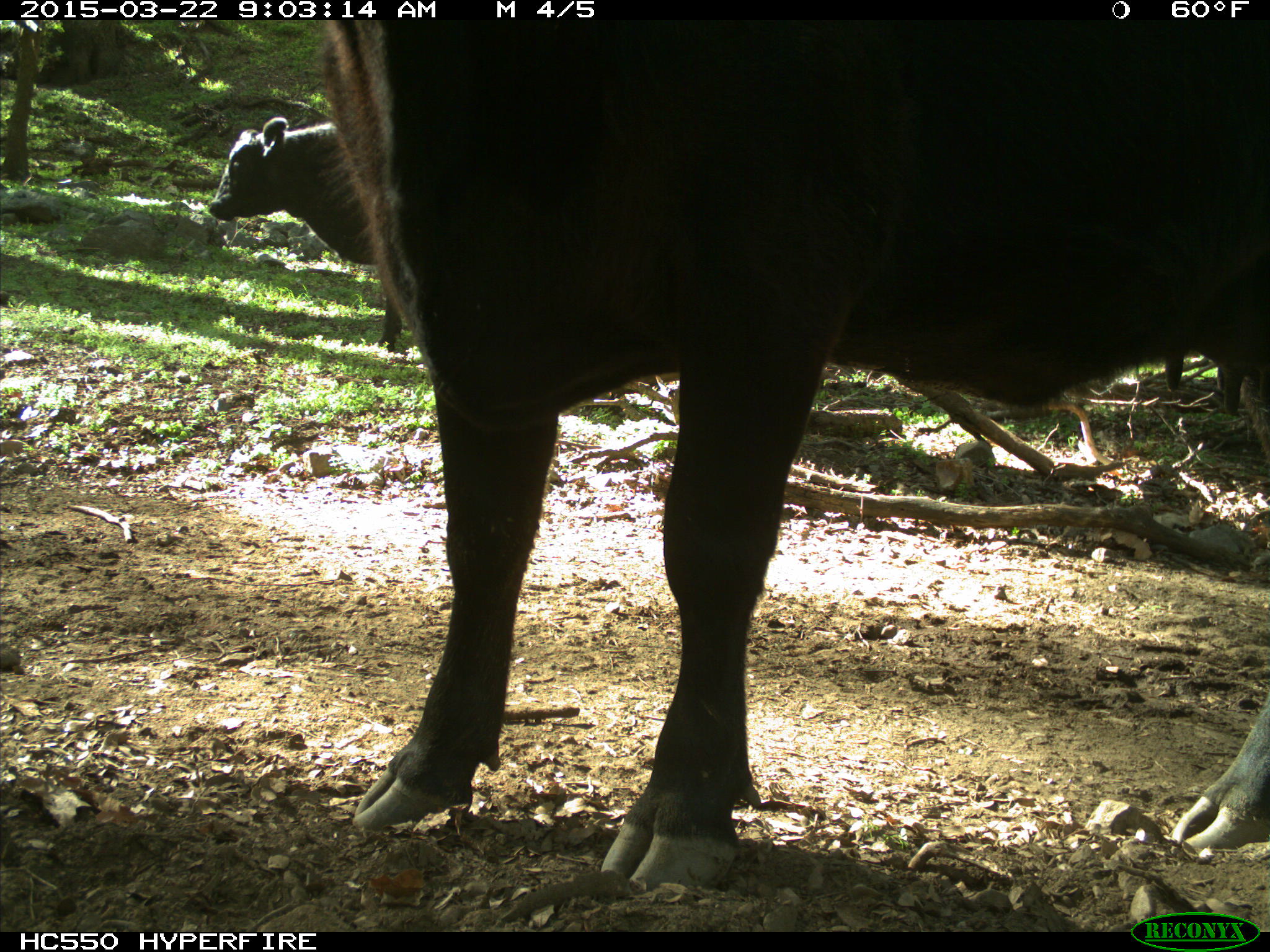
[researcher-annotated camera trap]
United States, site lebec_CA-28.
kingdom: Animalia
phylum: Chordata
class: Mammalia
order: Artiodactyla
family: Bovidae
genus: Bos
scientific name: Bos taurus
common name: domestic cow